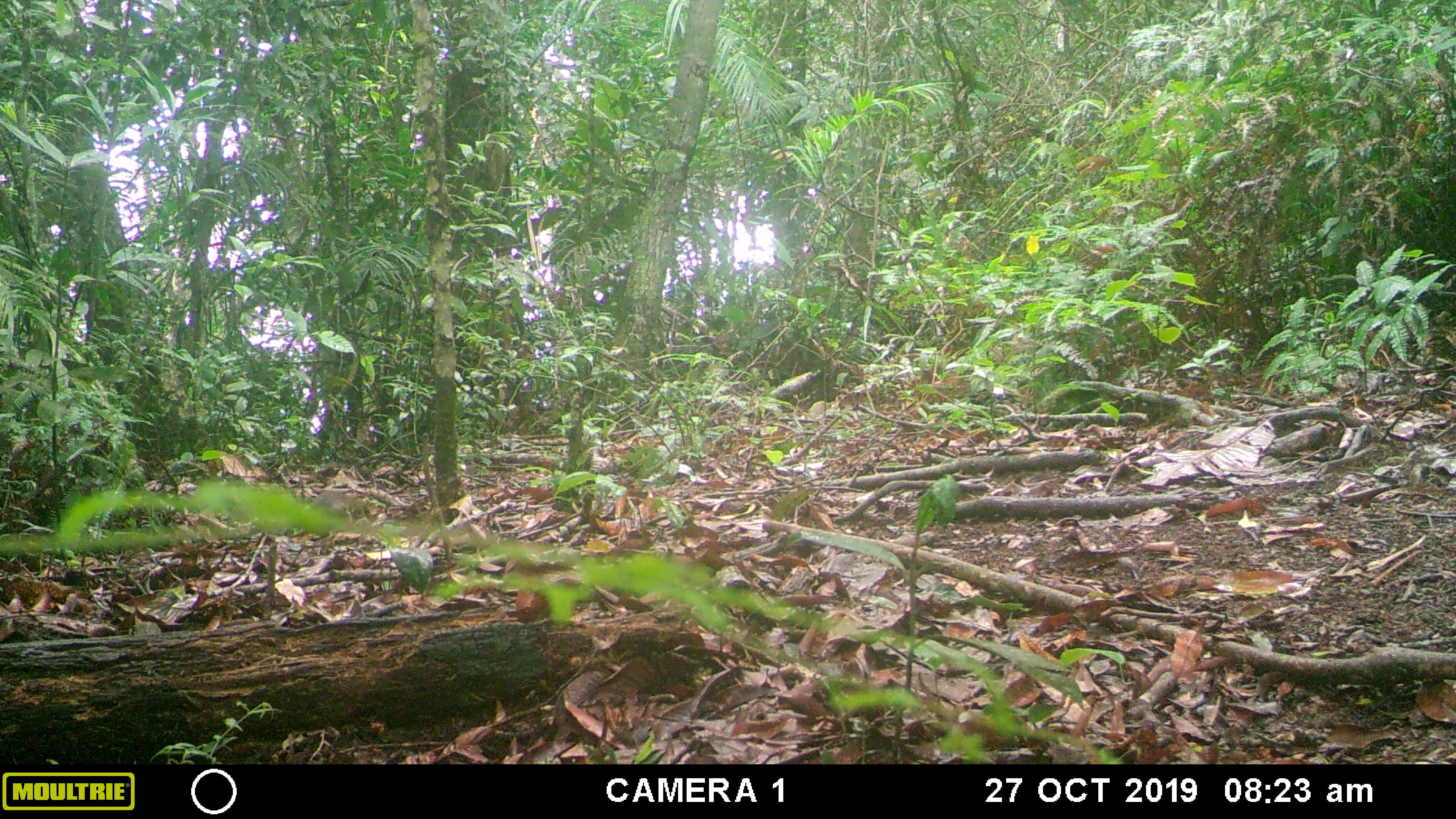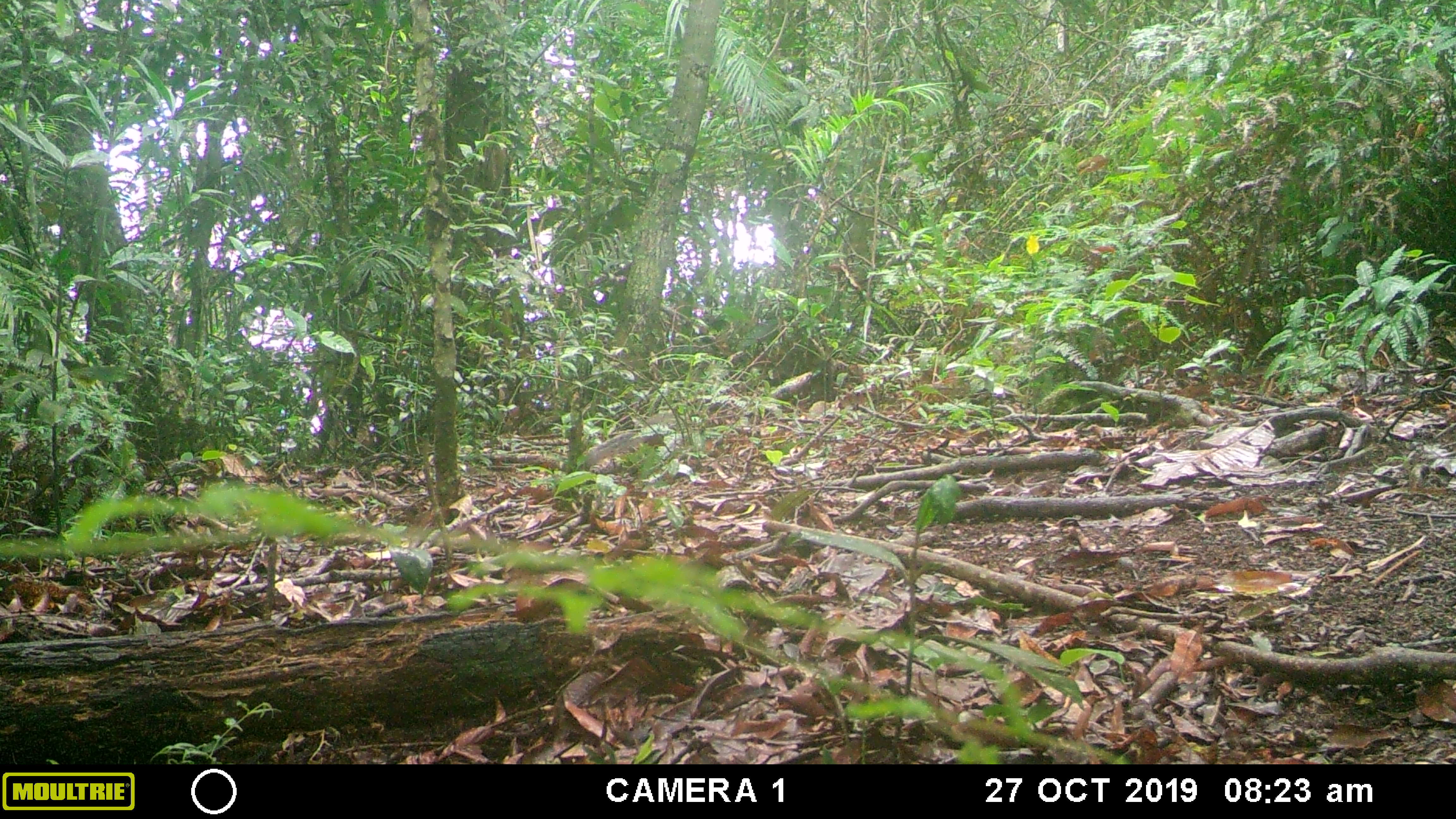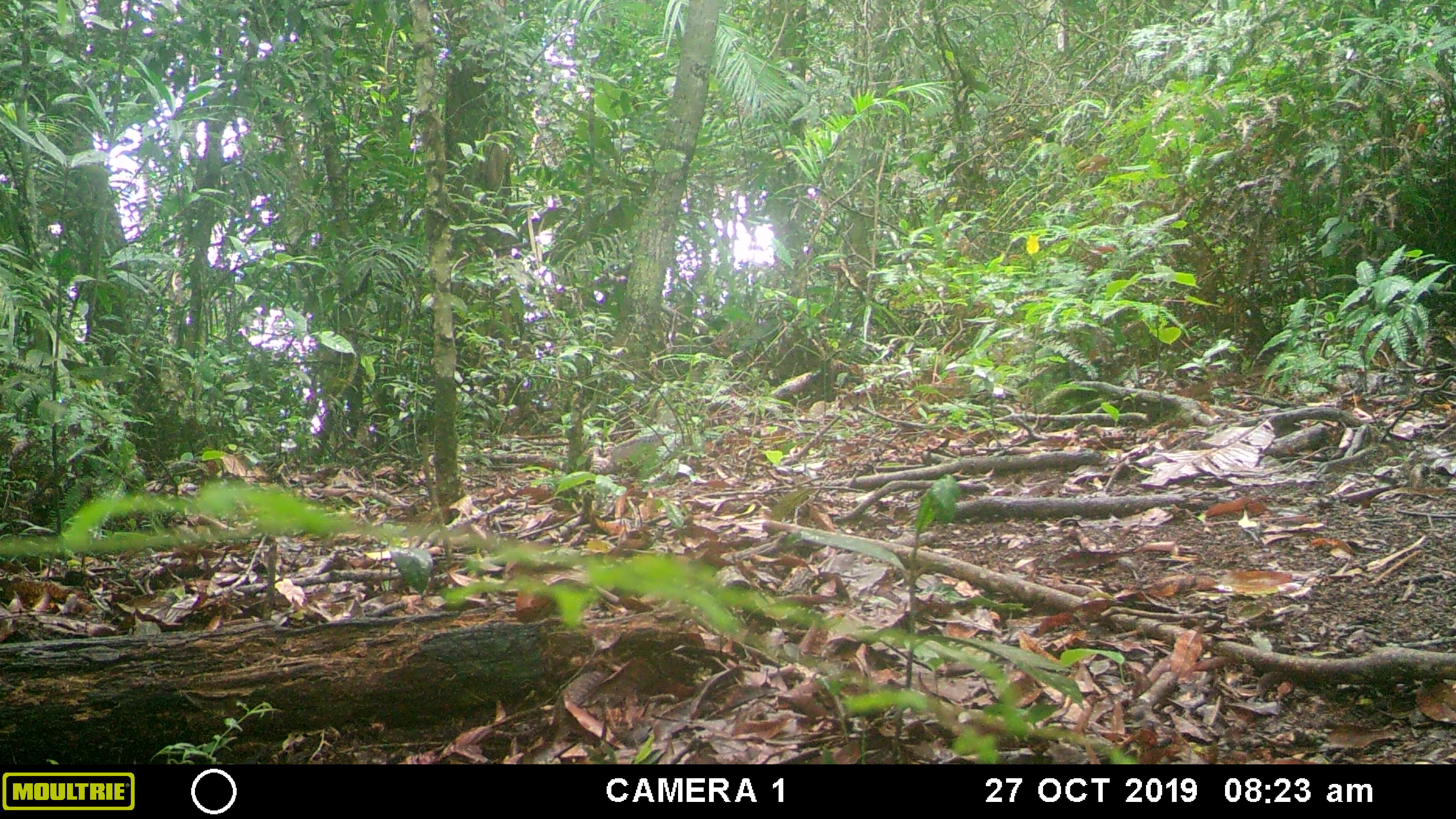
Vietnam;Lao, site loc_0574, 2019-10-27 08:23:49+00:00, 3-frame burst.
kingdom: Animalia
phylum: Chordata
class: Mammalia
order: Rodentia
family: Sciuridae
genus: Dremomys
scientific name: Dremomys rufigenis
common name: red-cheeked squirrel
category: red cheeked squirrel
Red cheeked squirrel (red-cheeked squirrel) (Dremomys rufigenis). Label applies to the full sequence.